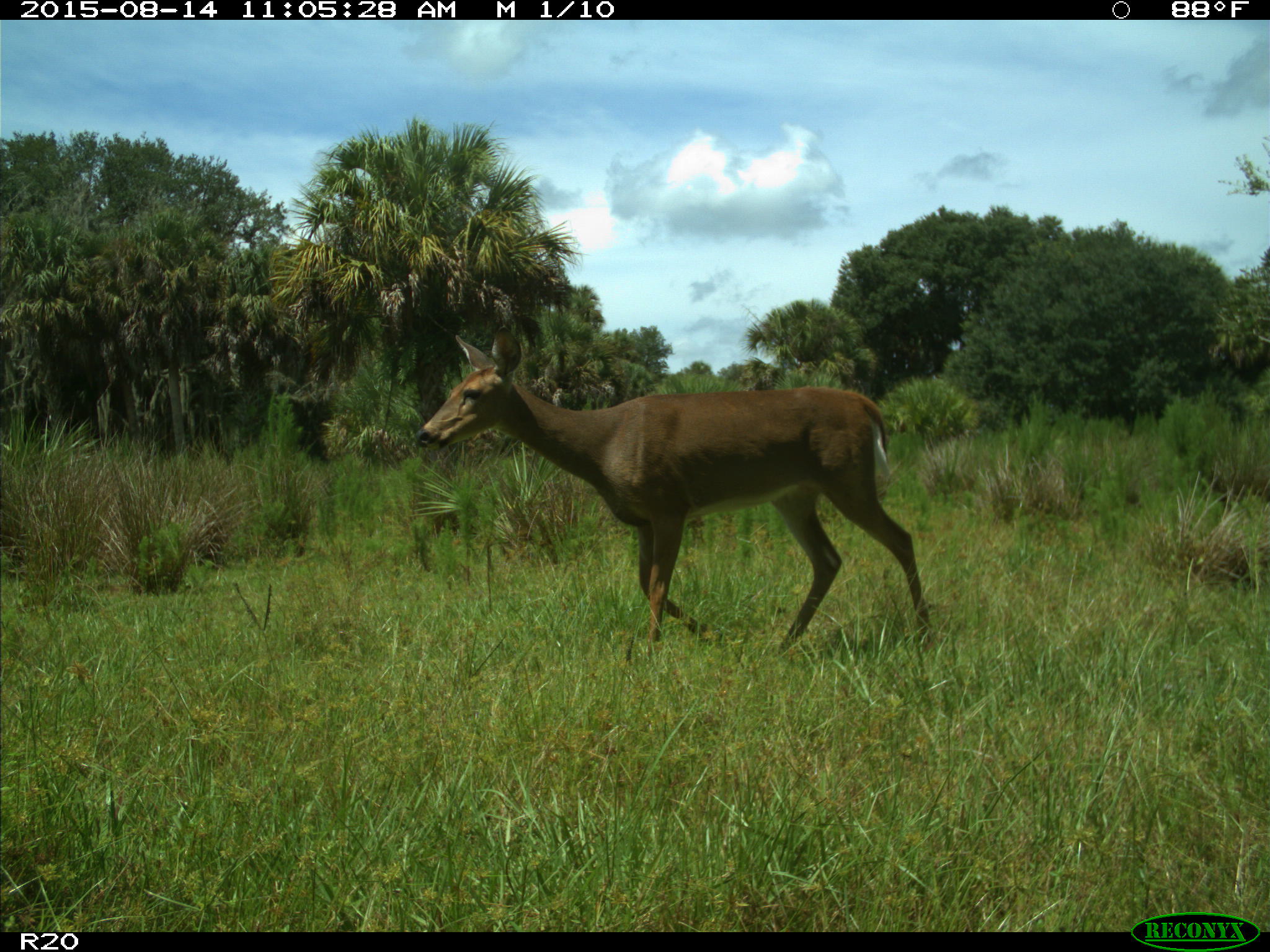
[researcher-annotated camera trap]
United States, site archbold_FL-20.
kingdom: Animalia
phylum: Chordata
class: Mammalia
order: Artiodactyla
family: Cervidae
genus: Odocoileus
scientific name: Odocoileus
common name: deer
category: unidentified deer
Unidentified deer (deer) (Odocoileus).